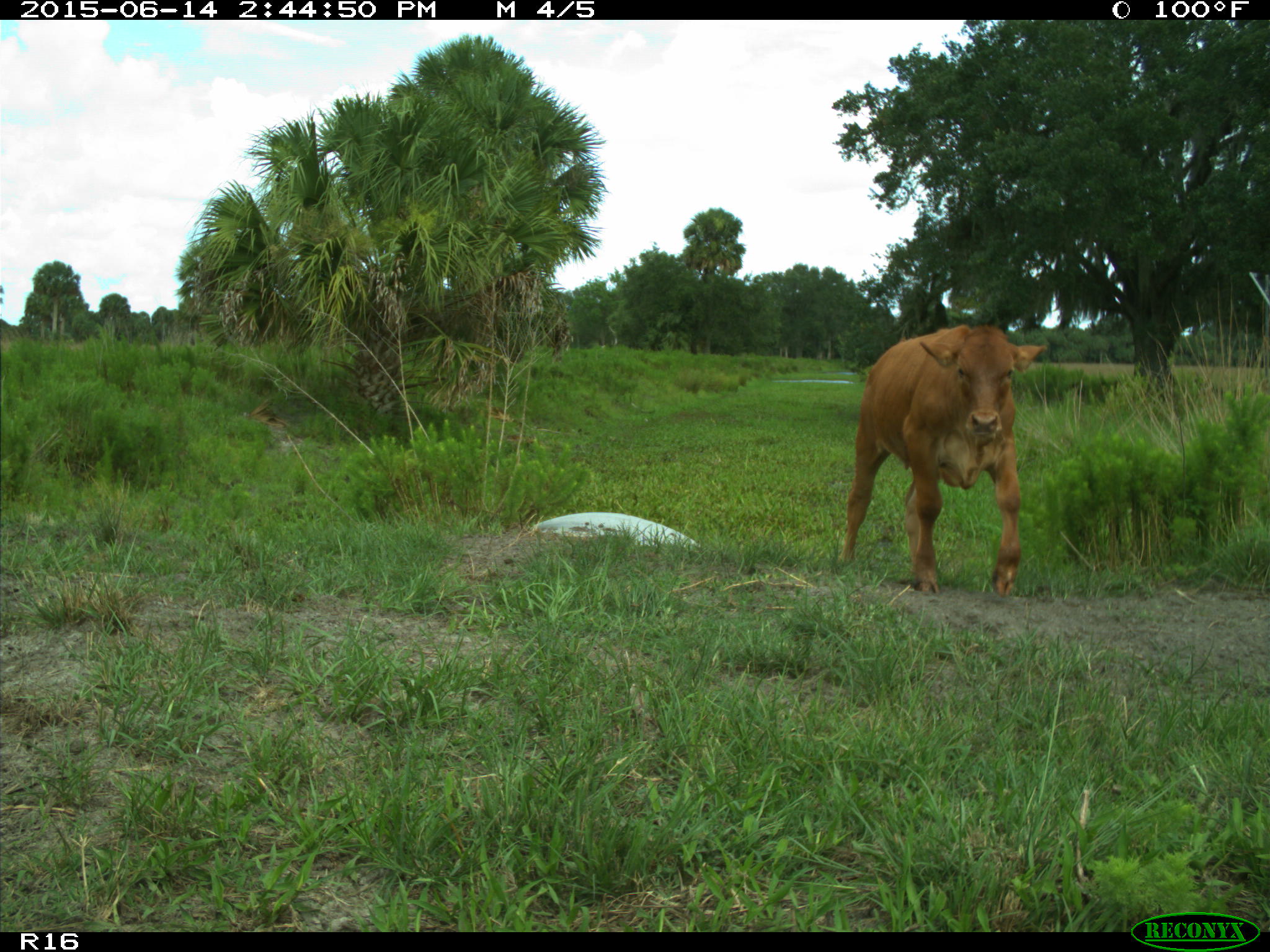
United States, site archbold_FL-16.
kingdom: Animalia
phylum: Chordata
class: Mammalia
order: Artiodactyla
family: Bovidae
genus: Bos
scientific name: Bos taurus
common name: domestic cow